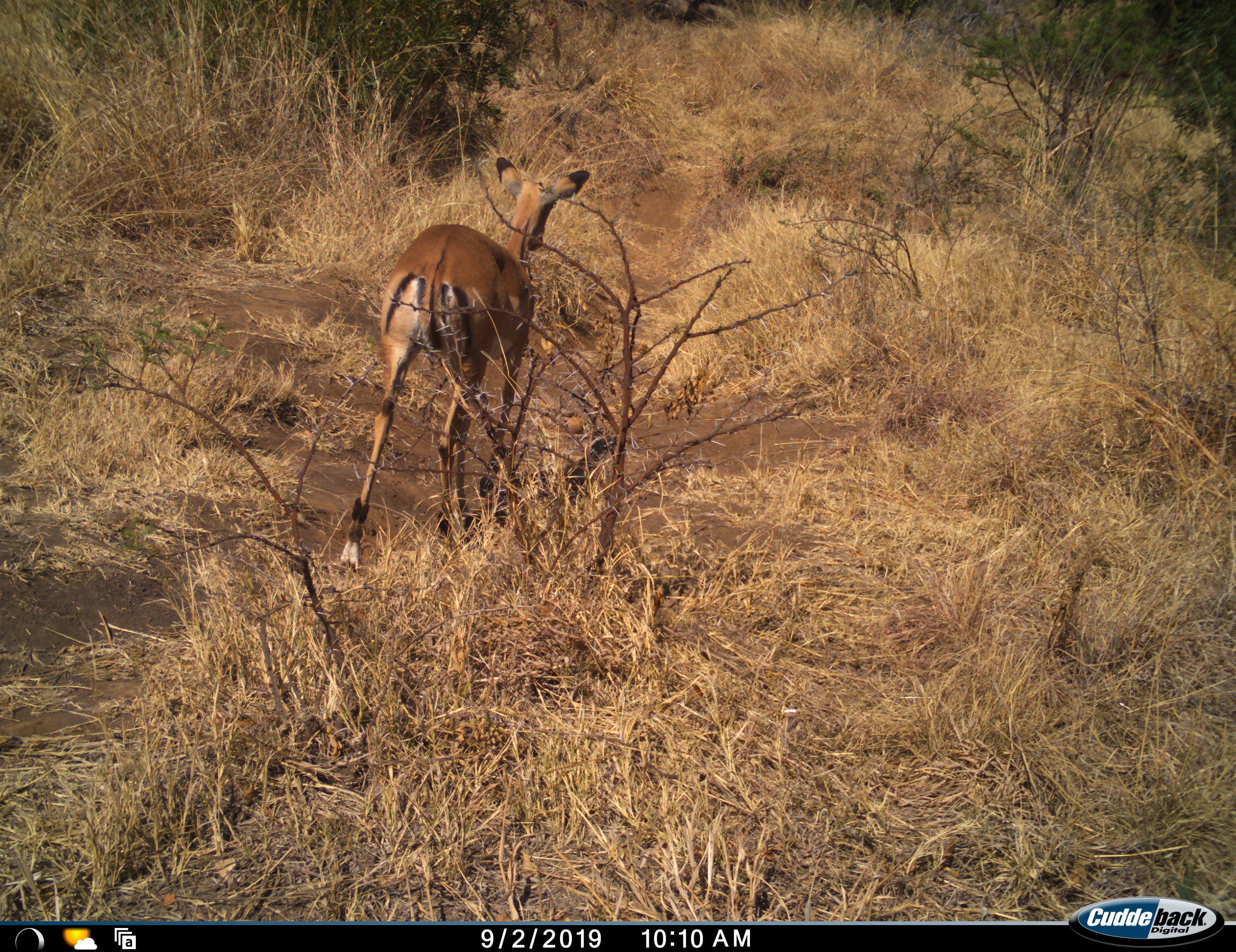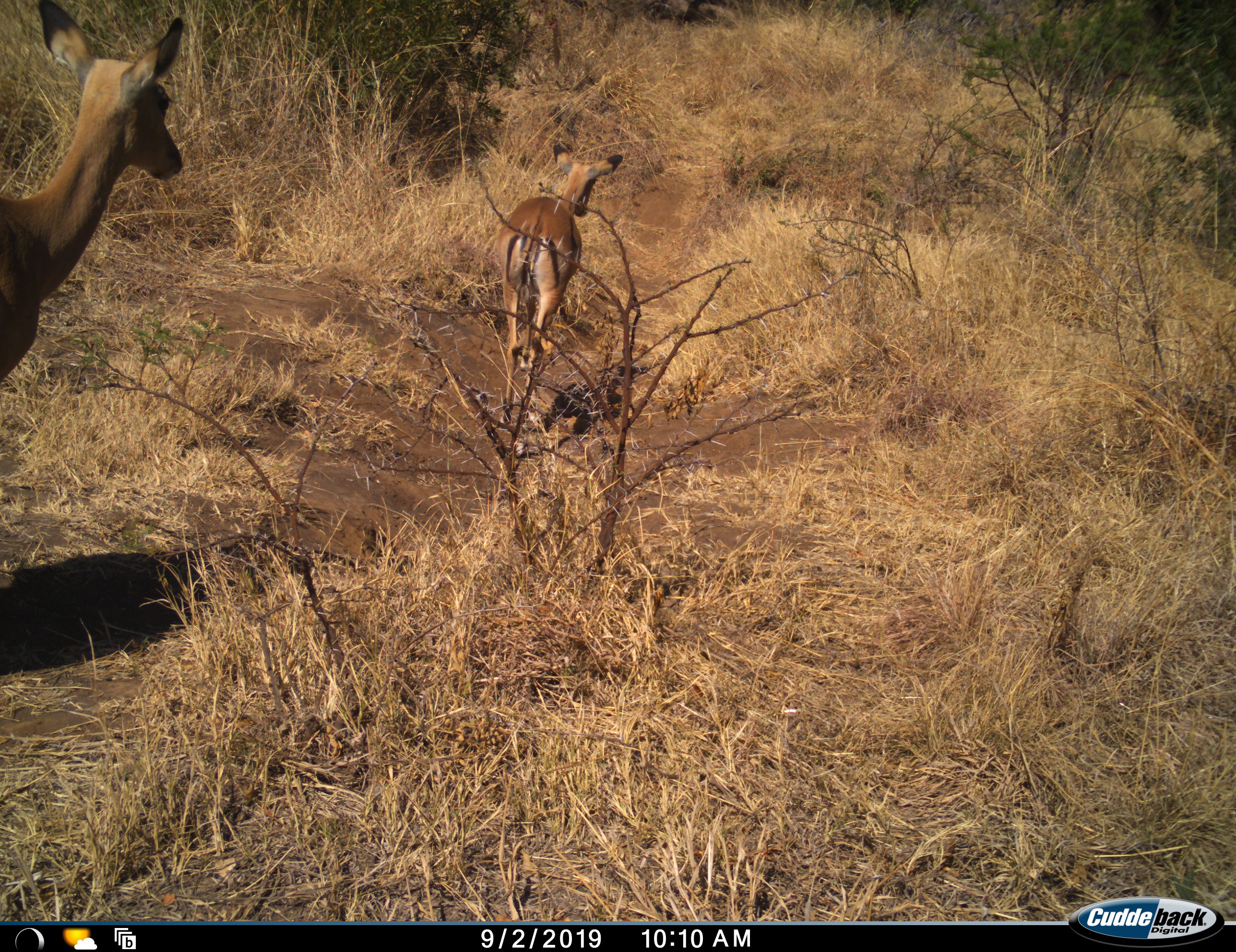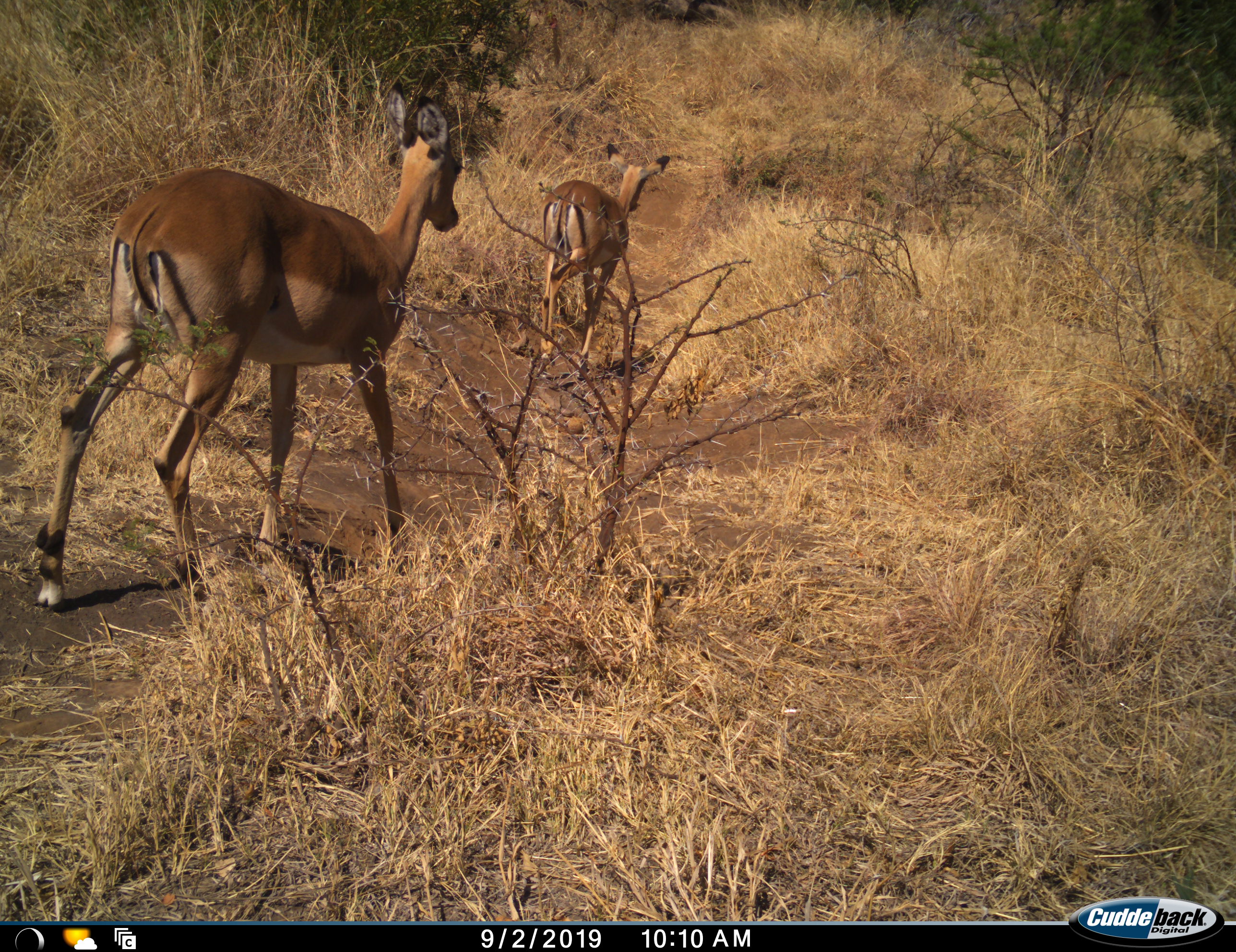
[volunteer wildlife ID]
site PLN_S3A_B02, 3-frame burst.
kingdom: Animalia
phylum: Chordata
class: Mammalia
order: Artiodactyla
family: Bovidae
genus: Aepyceros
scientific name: Aepyceros melampus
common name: impala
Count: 2.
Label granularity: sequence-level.